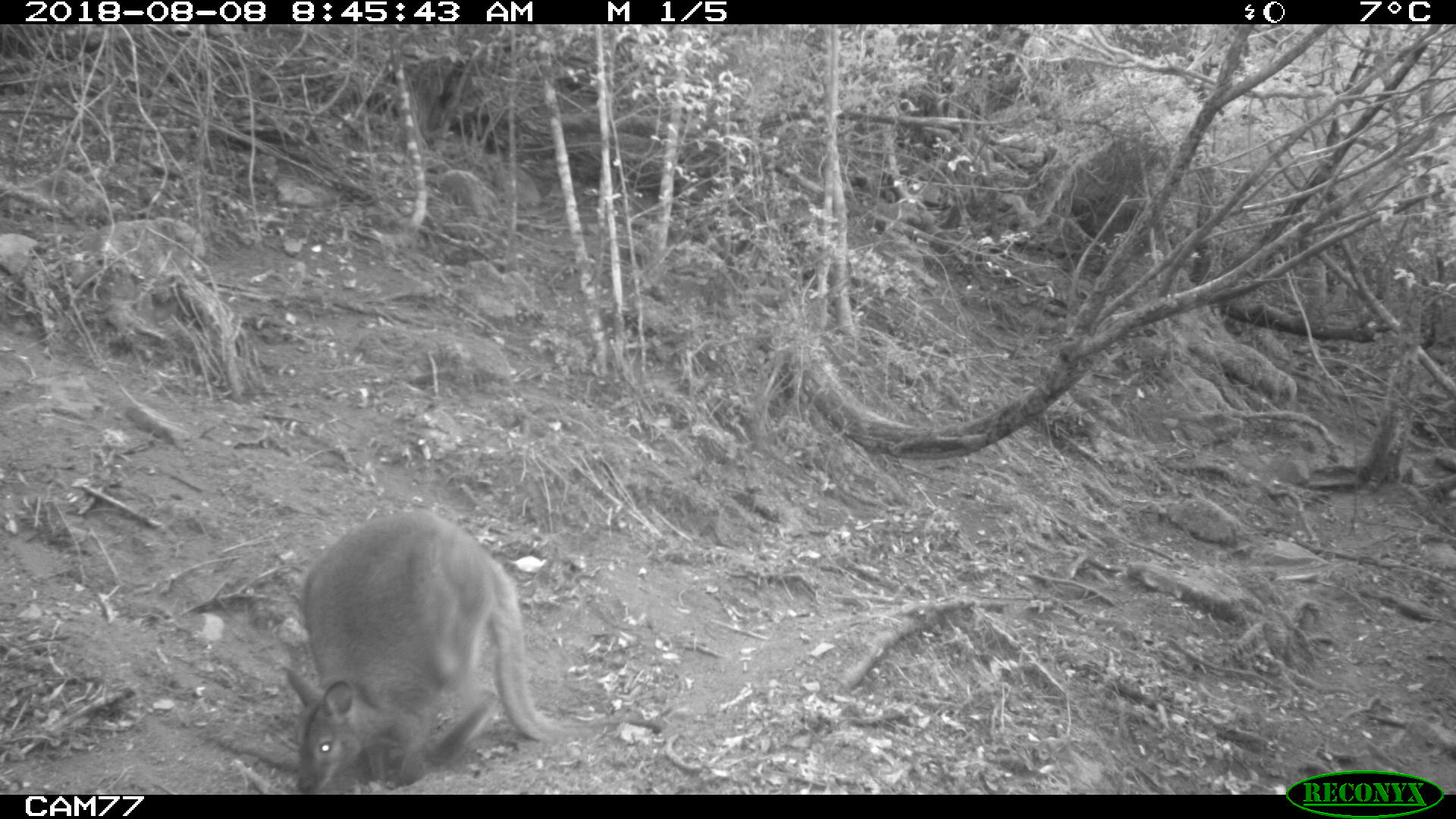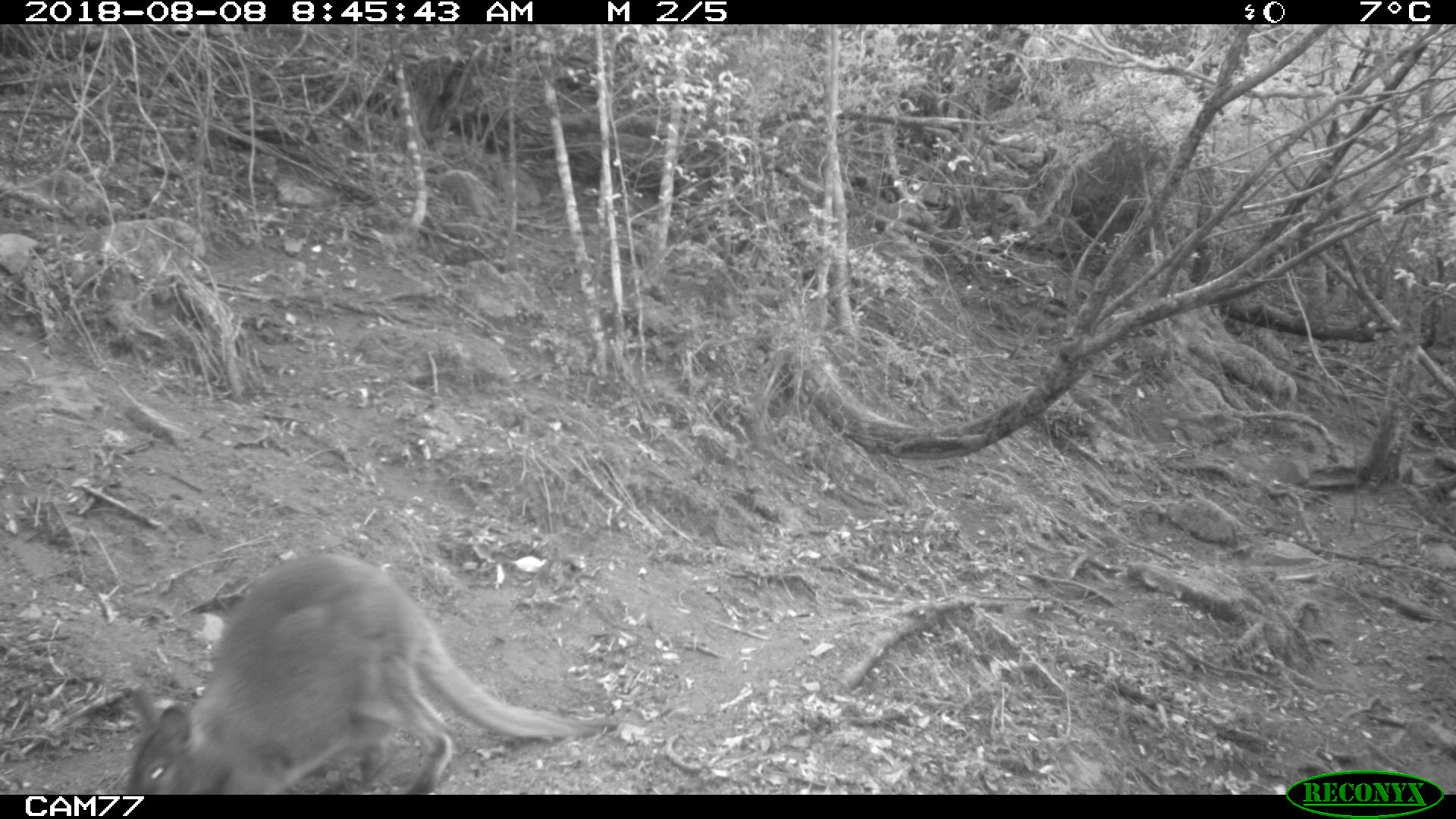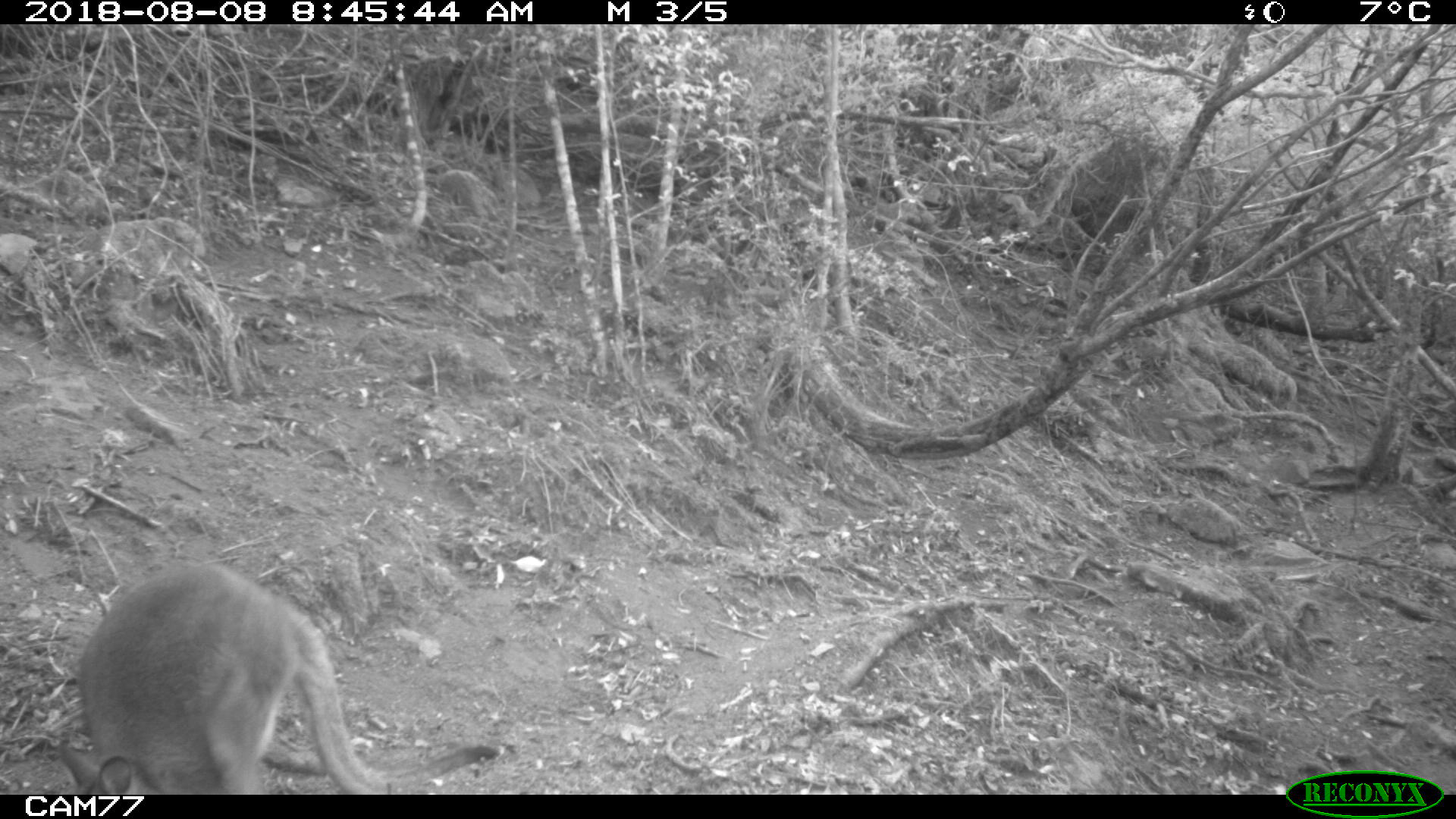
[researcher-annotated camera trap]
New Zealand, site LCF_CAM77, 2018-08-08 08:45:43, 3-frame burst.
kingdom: Animalia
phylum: Chordata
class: Mammalia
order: Diprotodontia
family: Macropodidae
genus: Notamacropus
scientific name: Notamacropus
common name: wallaby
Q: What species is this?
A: Wallaby (Notamacropus).